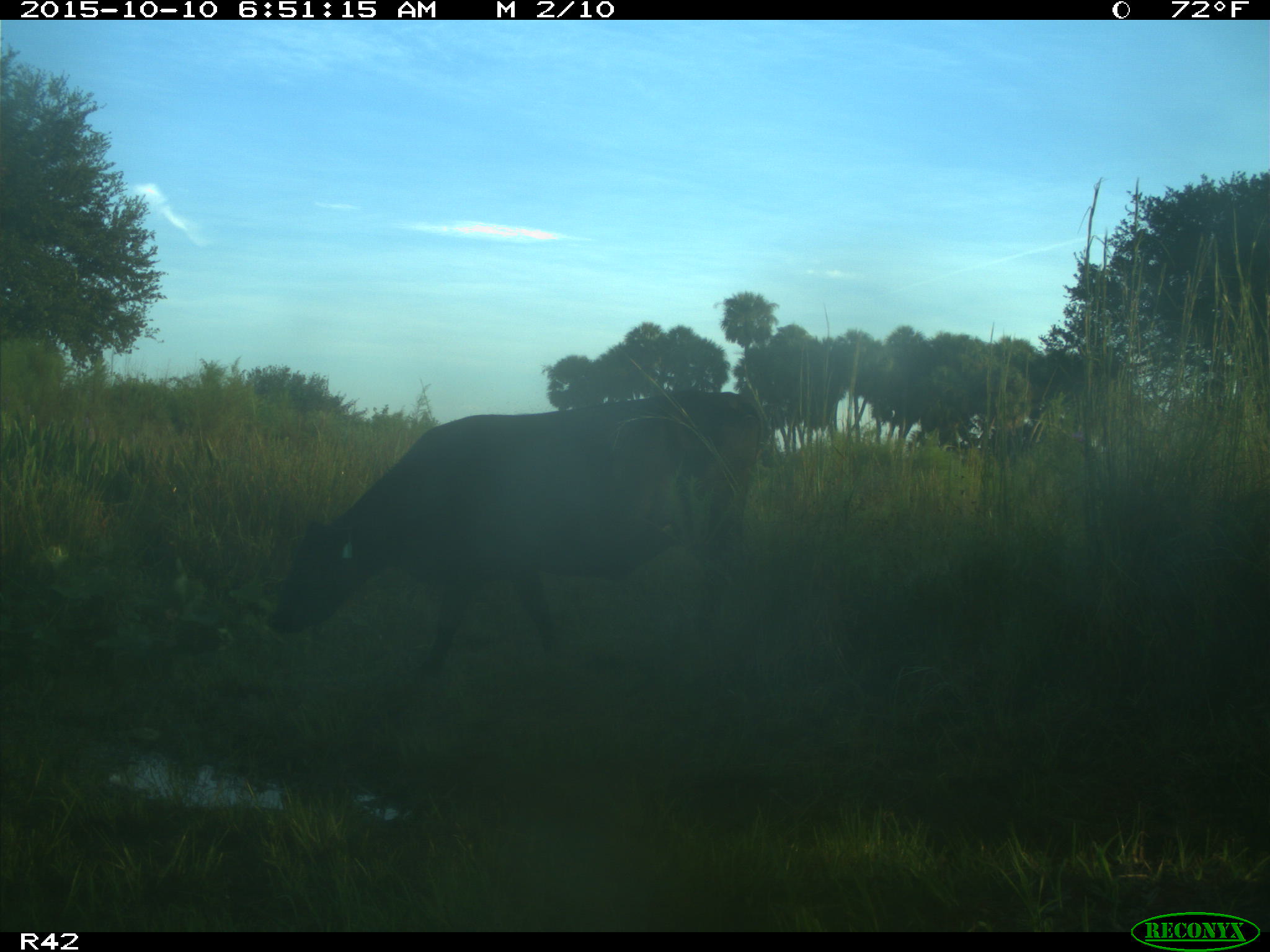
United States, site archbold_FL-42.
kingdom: Animalia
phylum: Chordata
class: Mammalia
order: Artiodactyla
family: Bovidae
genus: Bos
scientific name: Bos taurus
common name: domestic cow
Bos taurus (domestic cow).